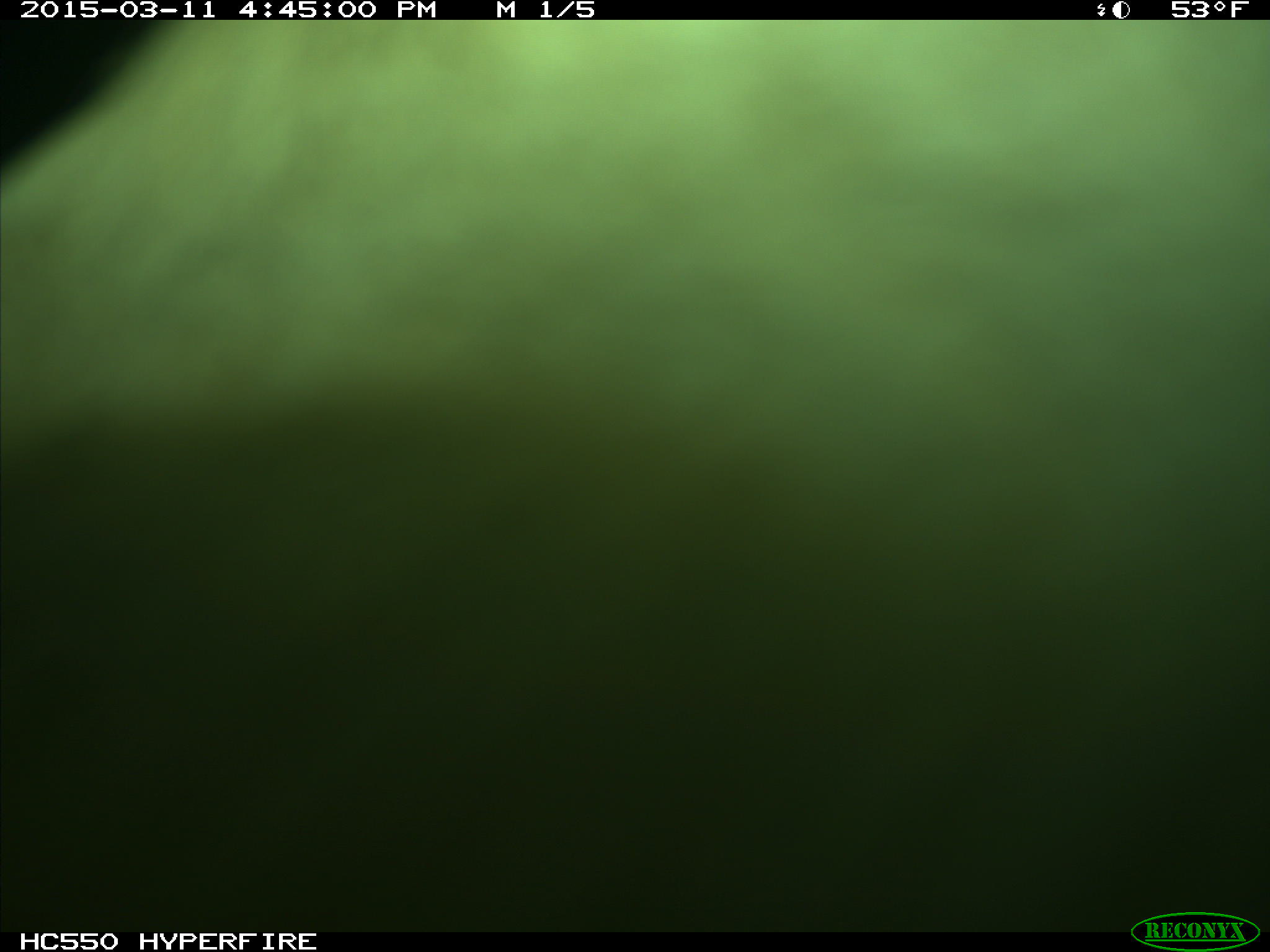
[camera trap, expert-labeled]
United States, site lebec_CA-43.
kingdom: Animalia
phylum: Chordata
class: Mammalia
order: Artiodactyla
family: Bovidae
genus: Bos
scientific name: Bos taurus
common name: domestic cow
Bos taurus (domestic cow).